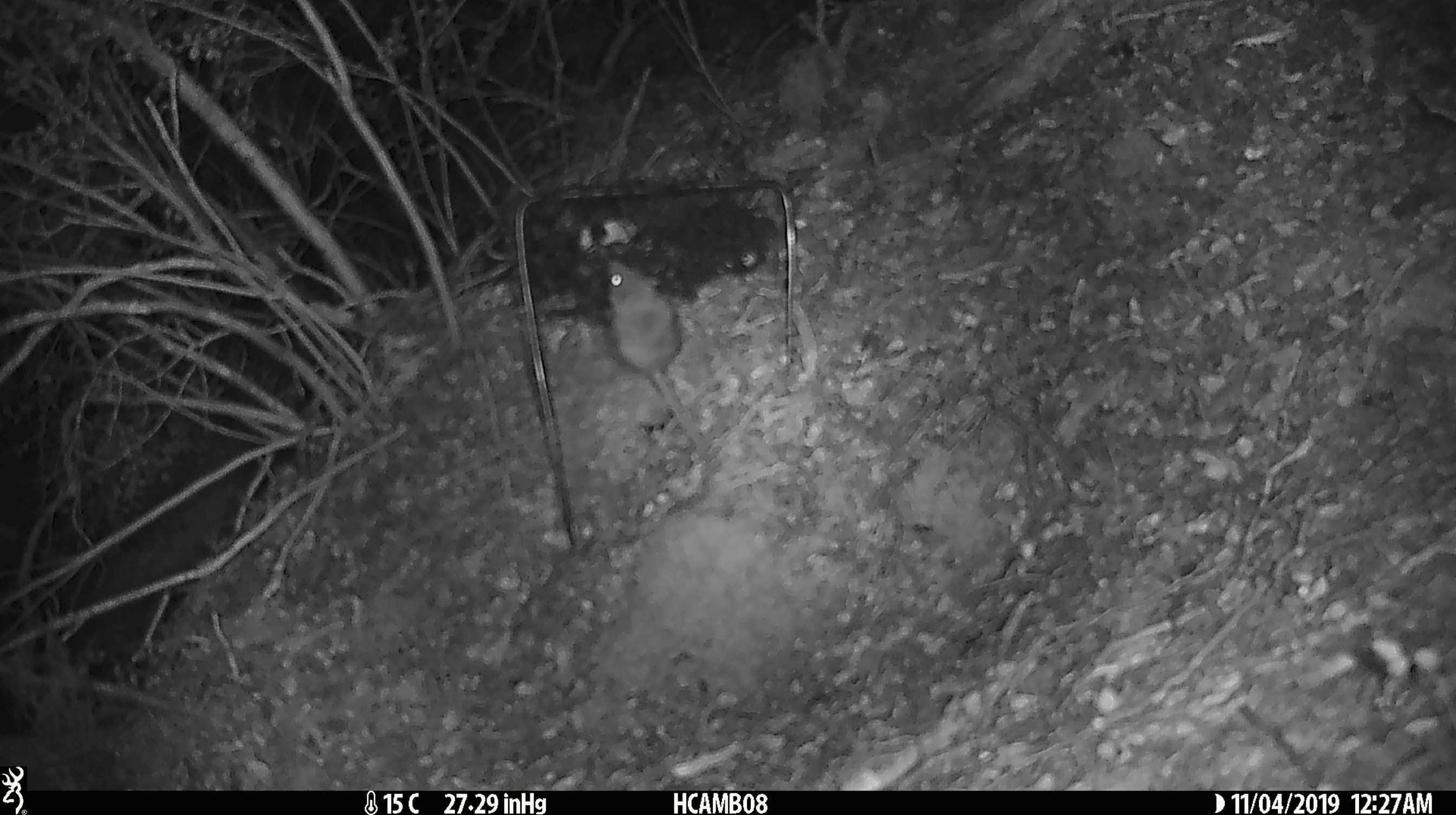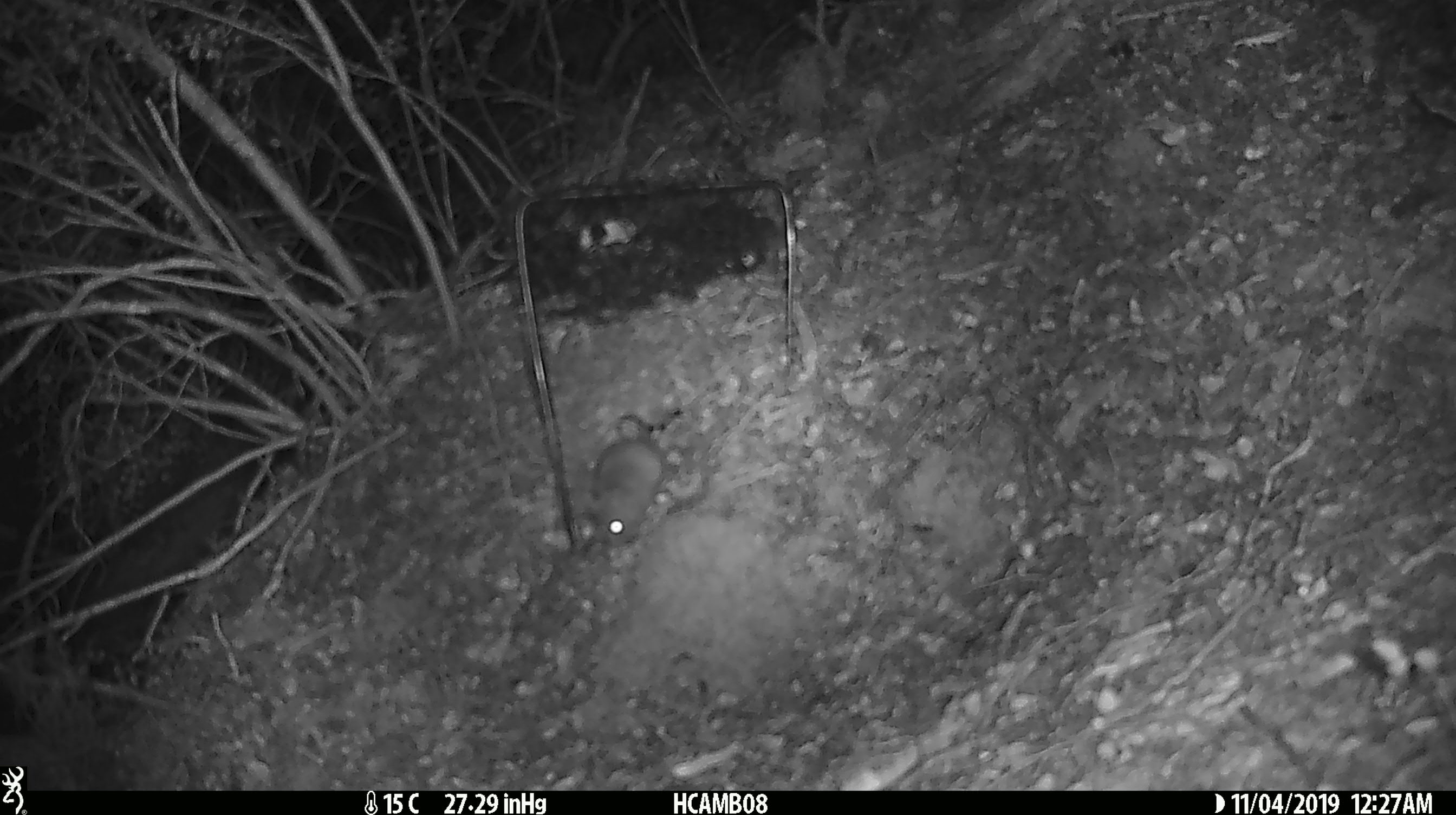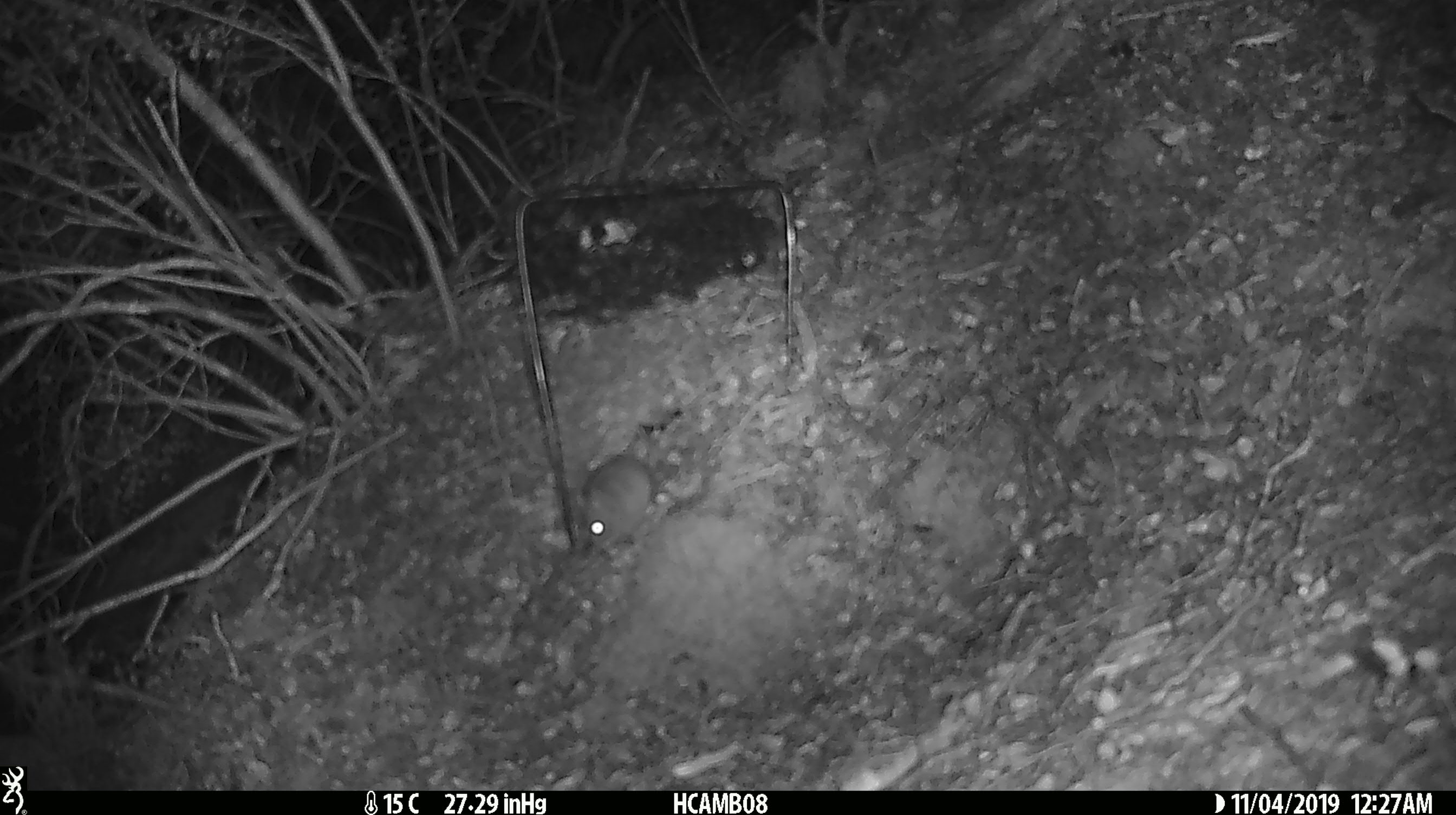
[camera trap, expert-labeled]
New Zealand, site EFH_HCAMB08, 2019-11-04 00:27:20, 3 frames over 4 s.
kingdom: Animalia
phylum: Chordata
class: Mammalia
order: Rodentia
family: Muridae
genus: Mus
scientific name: Mus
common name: mouse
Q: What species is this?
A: Mouse (Mus).